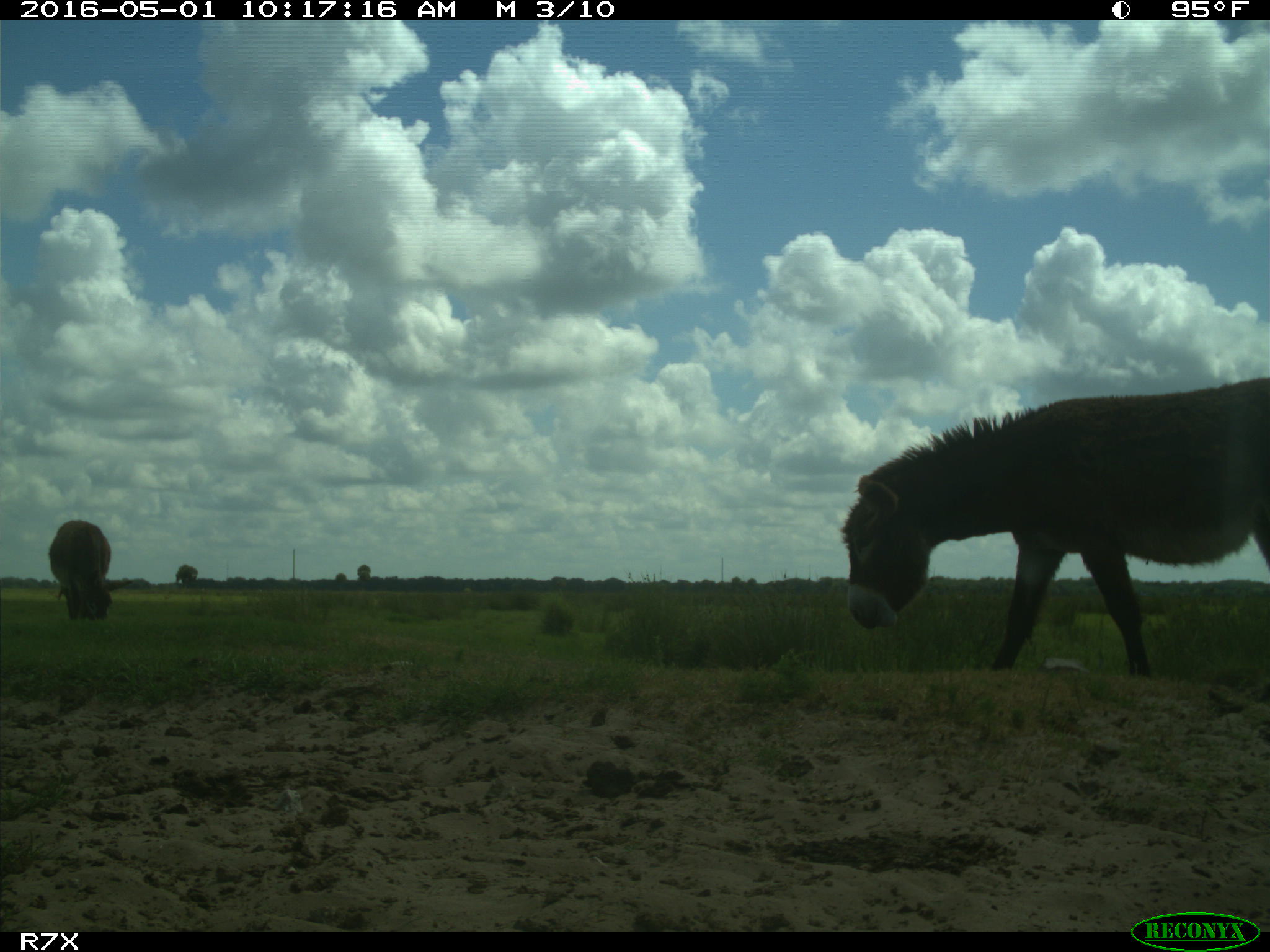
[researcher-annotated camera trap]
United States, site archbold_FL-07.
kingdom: Animalia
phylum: Chordata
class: Mammalia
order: Artiodactyla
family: Bovidae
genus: Bos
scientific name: Bos taurus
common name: domestic cow